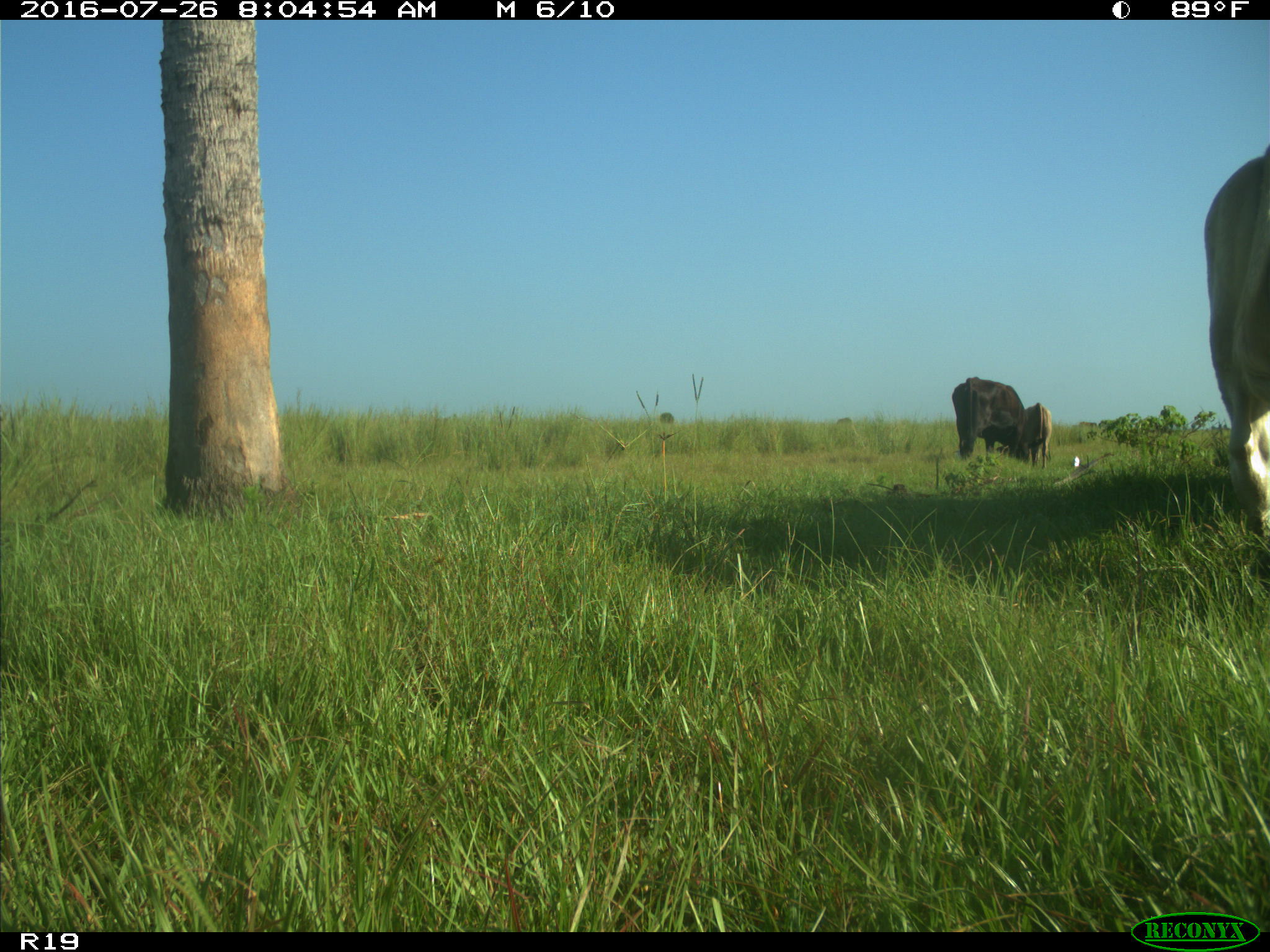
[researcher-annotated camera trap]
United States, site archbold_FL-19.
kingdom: Animalia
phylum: Chordata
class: Mammalia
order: Artiodactyla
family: Bovidae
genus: Bos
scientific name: Bos taurus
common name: domestic cow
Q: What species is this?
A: Bos taurus (domestic cow).